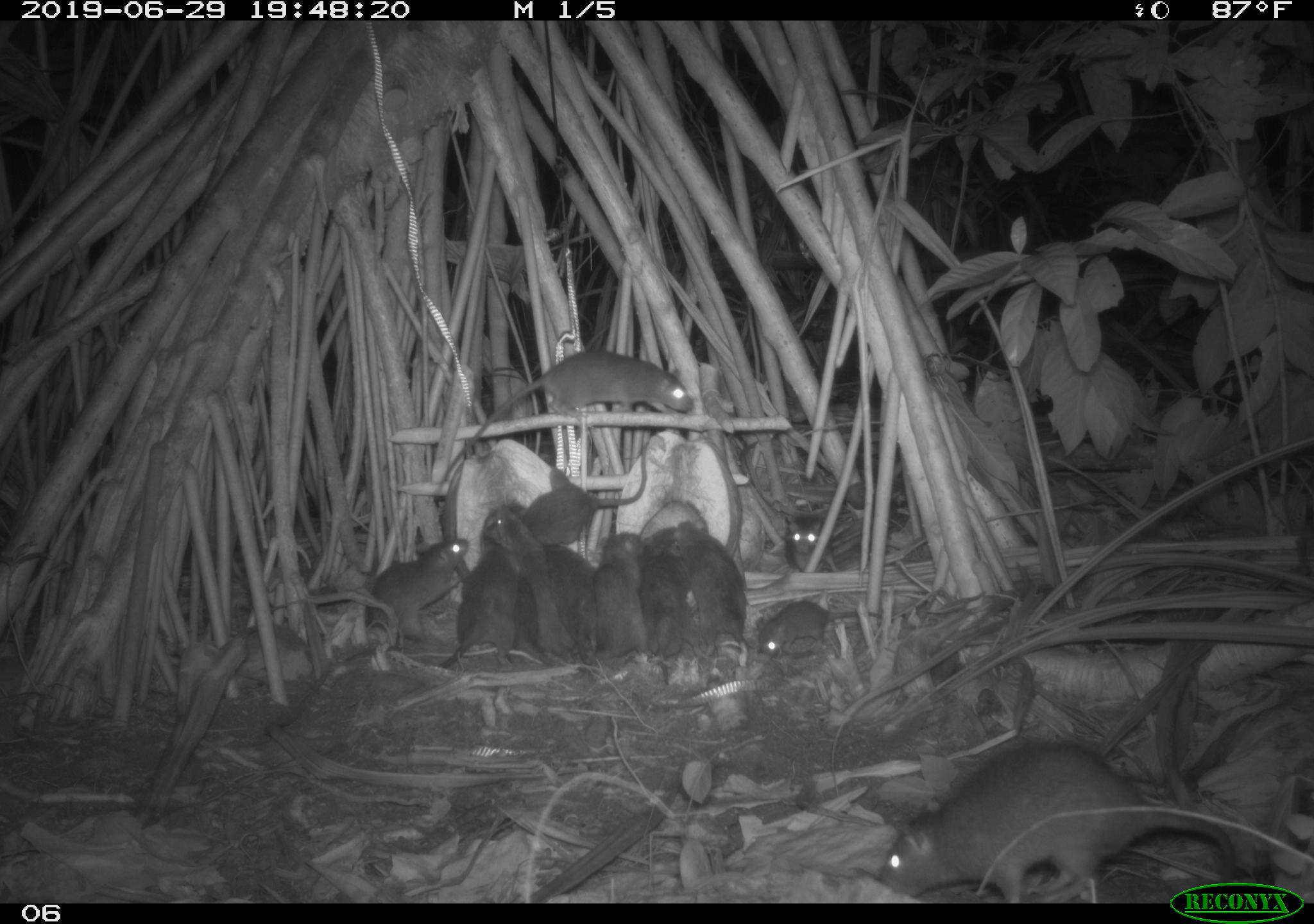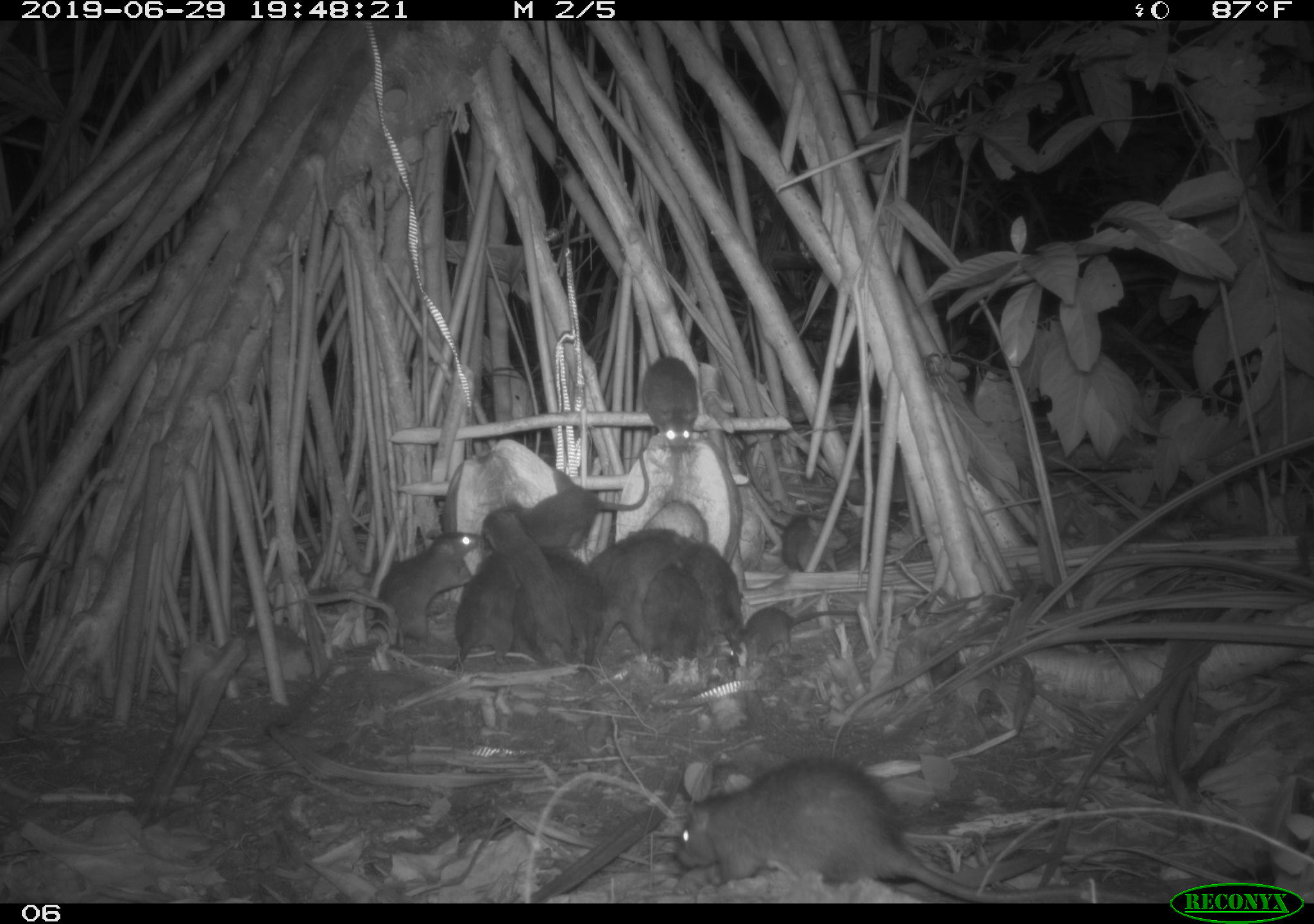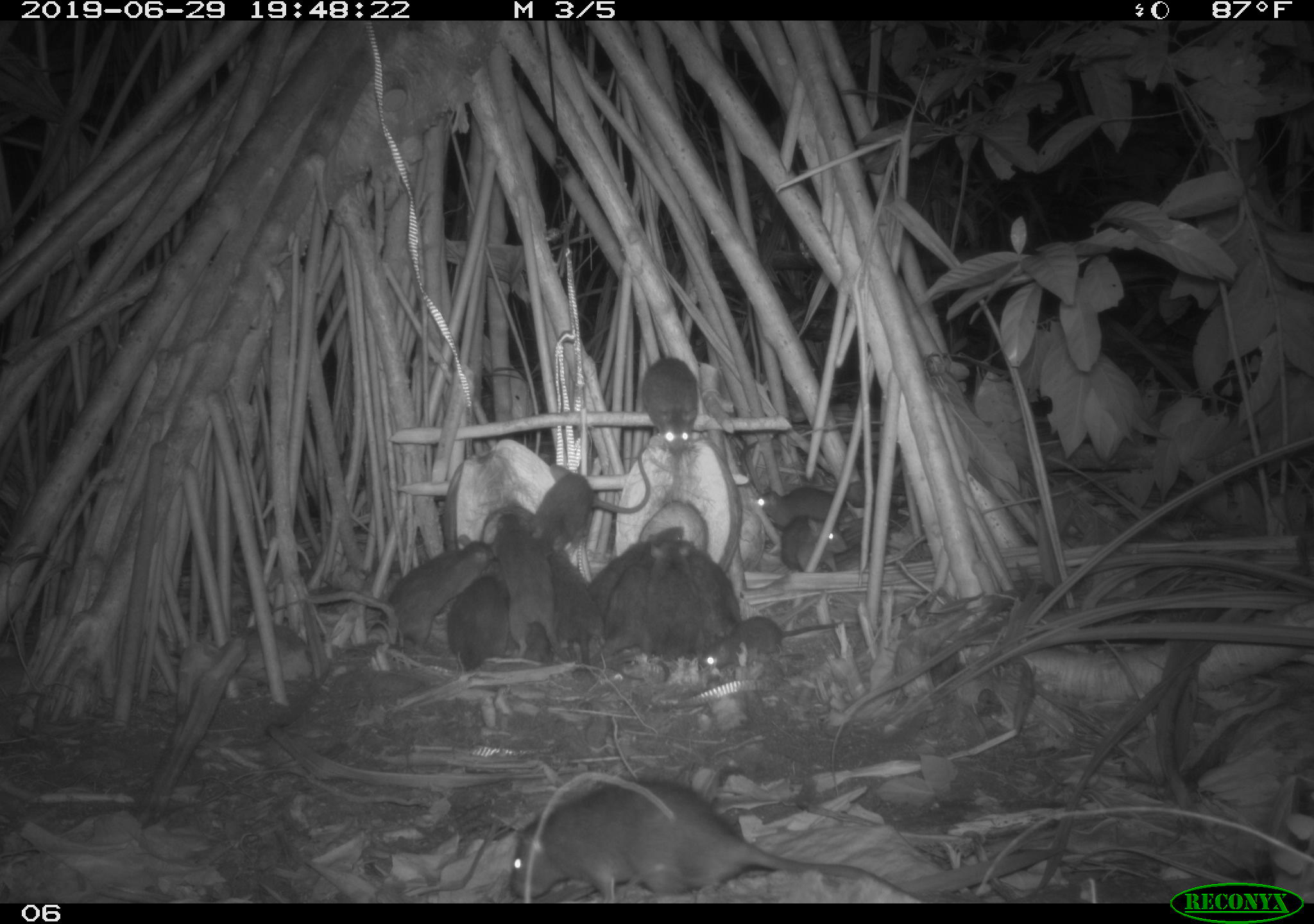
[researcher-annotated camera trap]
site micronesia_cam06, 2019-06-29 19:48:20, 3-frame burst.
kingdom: Animalia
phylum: Chordata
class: Mammalia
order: Rodentia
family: Muridae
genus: Rattus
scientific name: Rattus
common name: rat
Rat (Rattus).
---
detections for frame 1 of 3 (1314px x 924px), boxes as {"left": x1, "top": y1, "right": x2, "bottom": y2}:
rat: {"left": 862, "top": 733, "right": 1167, "bottom": 902}; {"left": 435, "top": 347, "right": 696, "bottom": 490}; {"left": 671, "top": 520, "right": 821, "bottom": 670}; {"left": 479, "top": 441, "right": 651, "bottom": 555}; {"left": 357, "top": 535, "right": 477, "bottom": 644}; {"left": 495, "top": 502, "right": 576, "bottom": 663}; {"left": 432, "top": 544, "right": 514, "bottom": 672}; {"left": 752, "top": 590, "right": 884, "bottom": 669}; {"left": 638, "top": 528, "right": 708, "bottom": 667}; {"left": 588, "top": 528, "right": 648, "bottom": 667}; {"left": 538, "top": 542, "right": 604, "bottom": 662}; {"left": 510, "top": 572, "right": 549, "bottom": 671}; {"left": 781, "top": 511, "right": 831, "bottom": 581}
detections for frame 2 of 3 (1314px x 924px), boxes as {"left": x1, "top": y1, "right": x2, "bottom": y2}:
rat: {"left": 665, "top": 750, "right": 1131, "bottom": 901}; {"left": 483, "top": 440, "right": 658, "bottom": 556}; {"left": 367, "top": 524, "right": 489, "bottom": 653}; {"left": 483, "top": 504, "right": 568, "bottom": 667}; {"left": 445, "top": 542, "right": 536, "bottom": 680}; {"left": 603, "top": 529, "right": 686, "bottom": 664}; {"left": 681, "top": 531, "right": 755, "bottom": 676}; {"left": 541, "top": 543, "right": 617, "bottom": 669}; {"left": 742, "top": 599, "right": 867, "bottom": 669}; {"left": 643, "top": 560, "right": 708, "bottom": 683}; {"left": 634, "top": 354, "right": 705, "bottom": 459}; {"left": 764, "top": 511, "right": 853, "bottom": 577}; {"left": 590, "top": 514, "right": 660, "bottom": 587}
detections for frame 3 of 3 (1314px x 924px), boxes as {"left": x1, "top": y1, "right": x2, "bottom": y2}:
rat: {"left": 510, "top": 772, "right": 909, "bottom": 901}; {"left": 367, "top": 539, "right": 497, "bottom": 644}; {"left": 495, "top": 511, "right": 567, "bottom": 669}; {"left": 526, "top": 459, "right": 655, "bottom": 538}; {"left": 754, "top": 476, "right": 887, "bottom": 550}; {"left": 703, "top": 607, "right": 844, "bottom": 674}; {"left": 615, "top": 545, "right": 692, "bottom": 665}; {"left": 673, "top": 542, "right": 760, "bottom": 642}; {"left": 590, "top": 539, "right": 642, "bottom": 695}; {"left": 446, "top": 574, "right": 517, "bottom": 681}; {"left": 549, "top": 554, "right": 606, "bottom": 676}; {"left": 642, "top": 340, "right": 702, "bottom": 452}; {"left": 645, "top": 514, "right": 686, "bottom": 661}; {"left": 782, "top": 520, "right": 846, "bottom": 575}